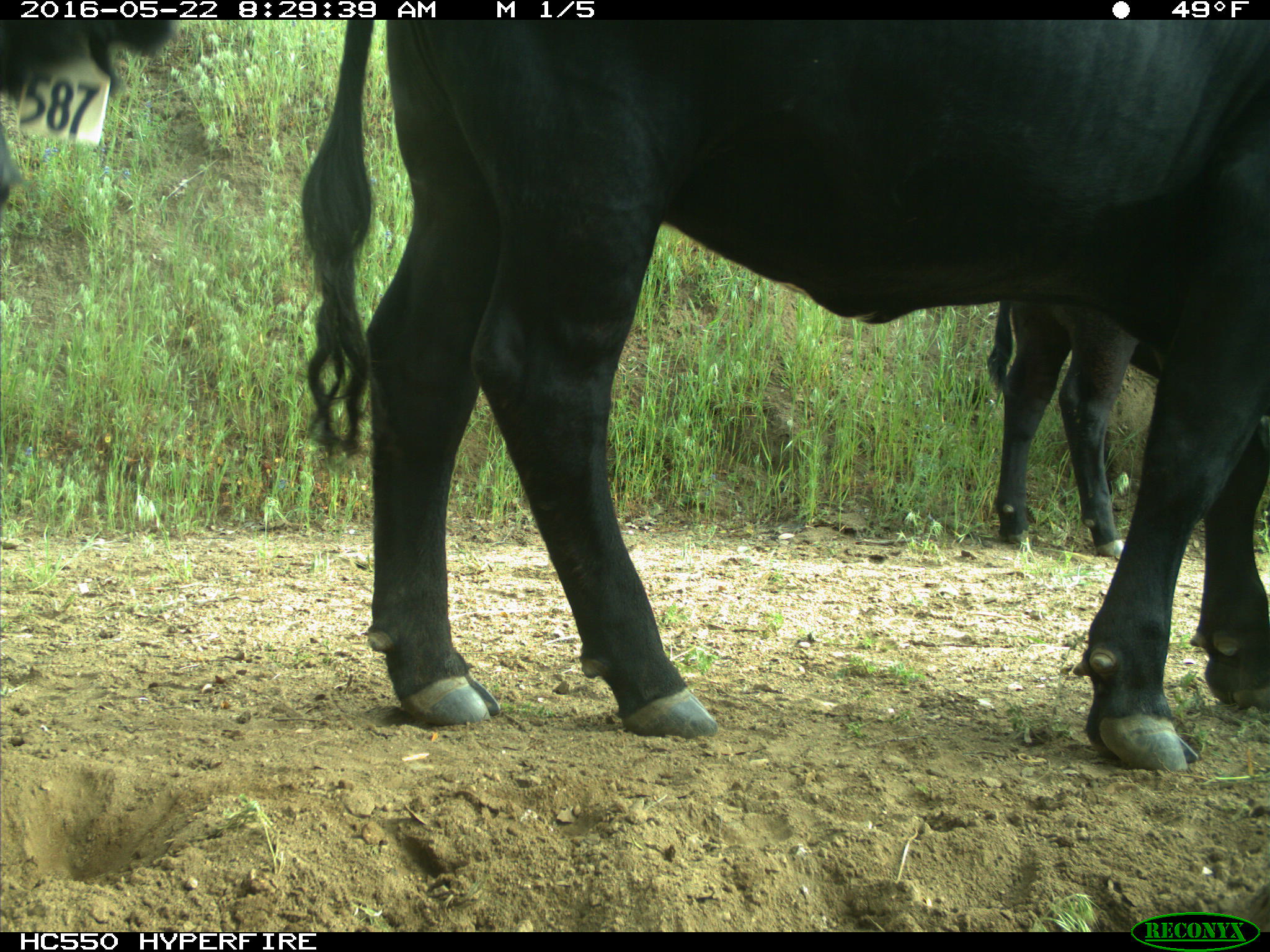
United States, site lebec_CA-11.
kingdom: Animalia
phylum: Chordata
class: Mammalia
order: Artiodactyla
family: Bovidae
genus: Bos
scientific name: Bos taurus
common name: domestic cow